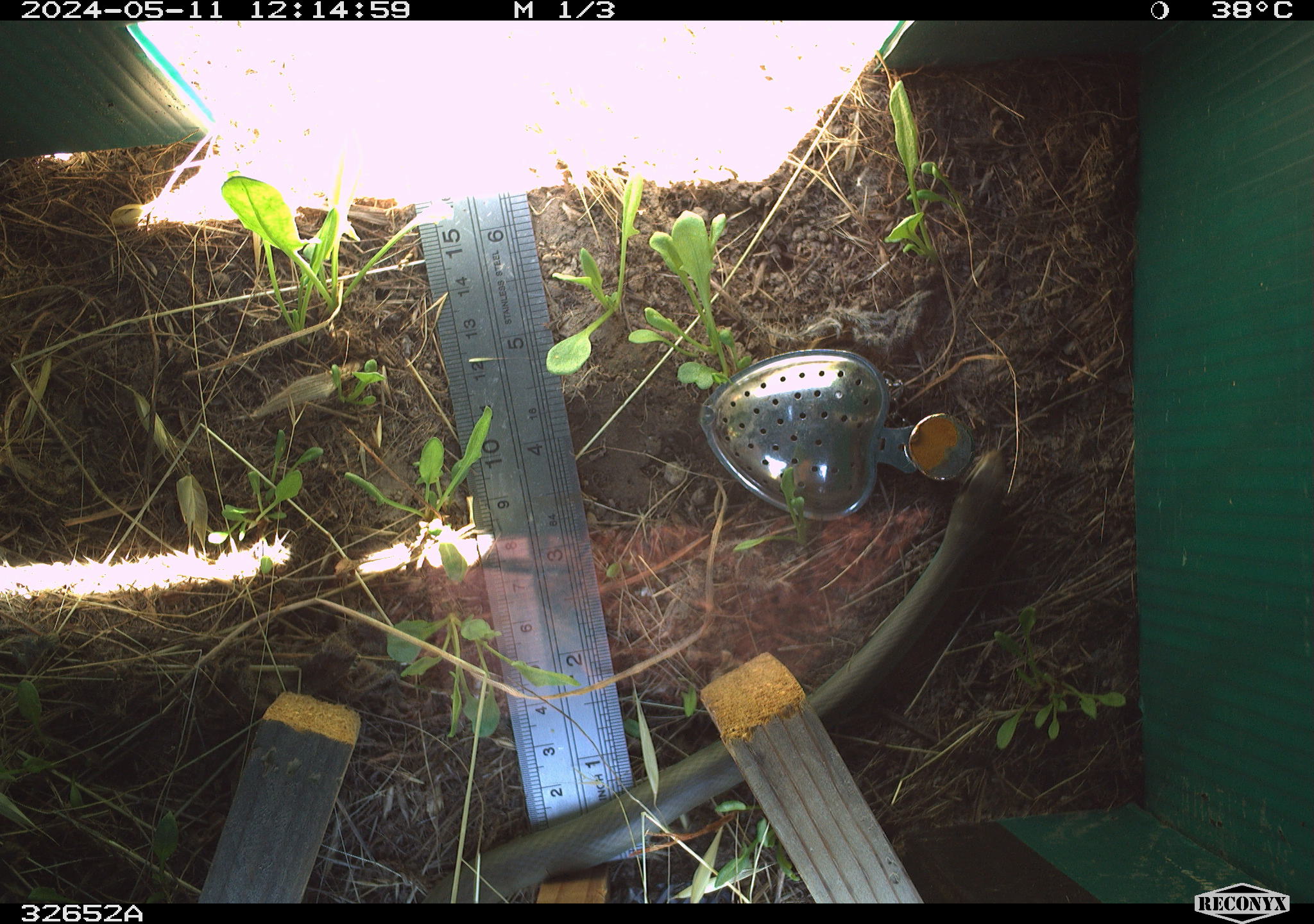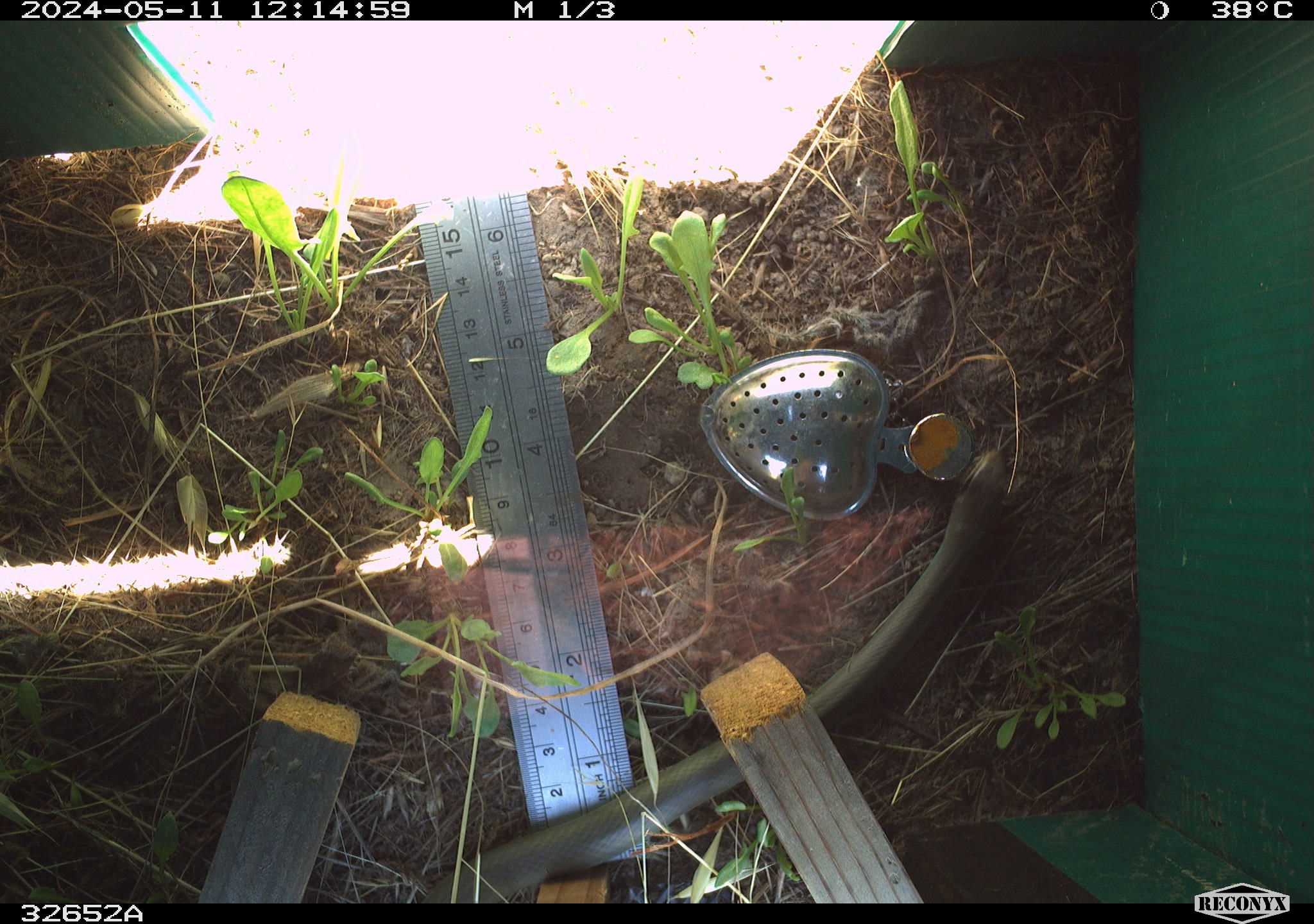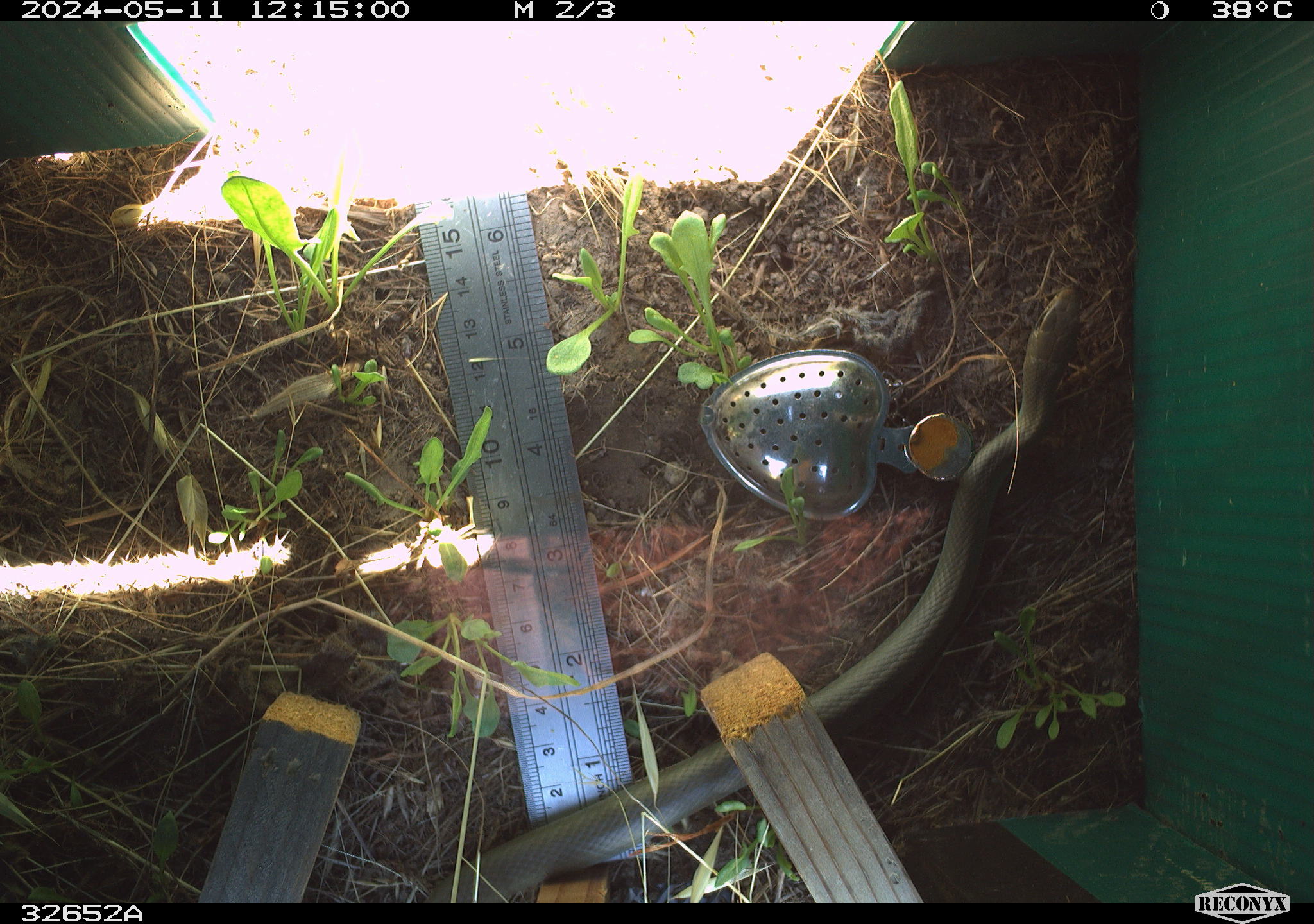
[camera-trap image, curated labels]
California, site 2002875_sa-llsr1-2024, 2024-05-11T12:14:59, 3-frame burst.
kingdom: Animalia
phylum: Chordata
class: Reptilia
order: Squamata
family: Colubridae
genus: Coluber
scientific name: Coluber constrictor mormon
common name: western yellow-bellied racer